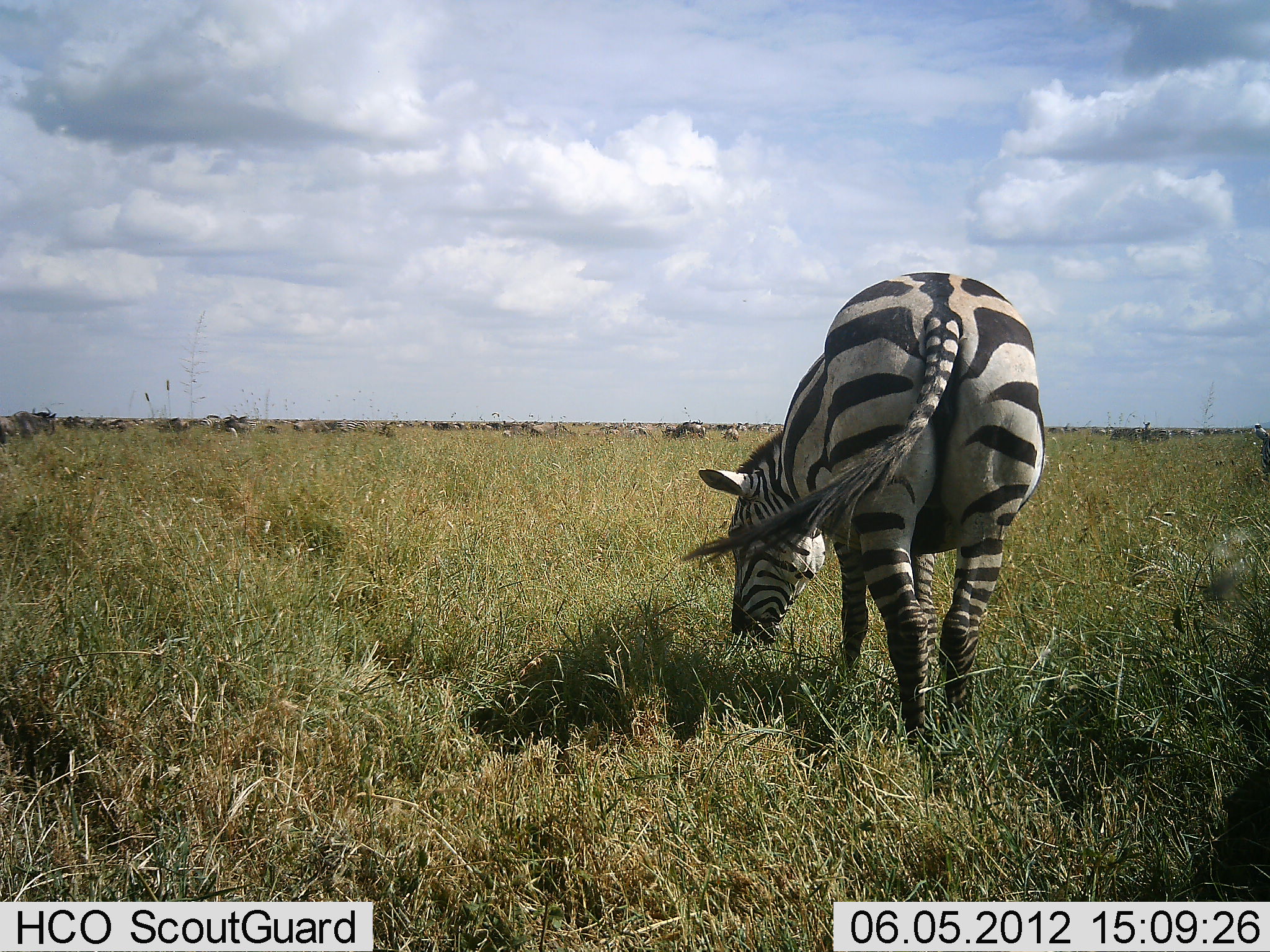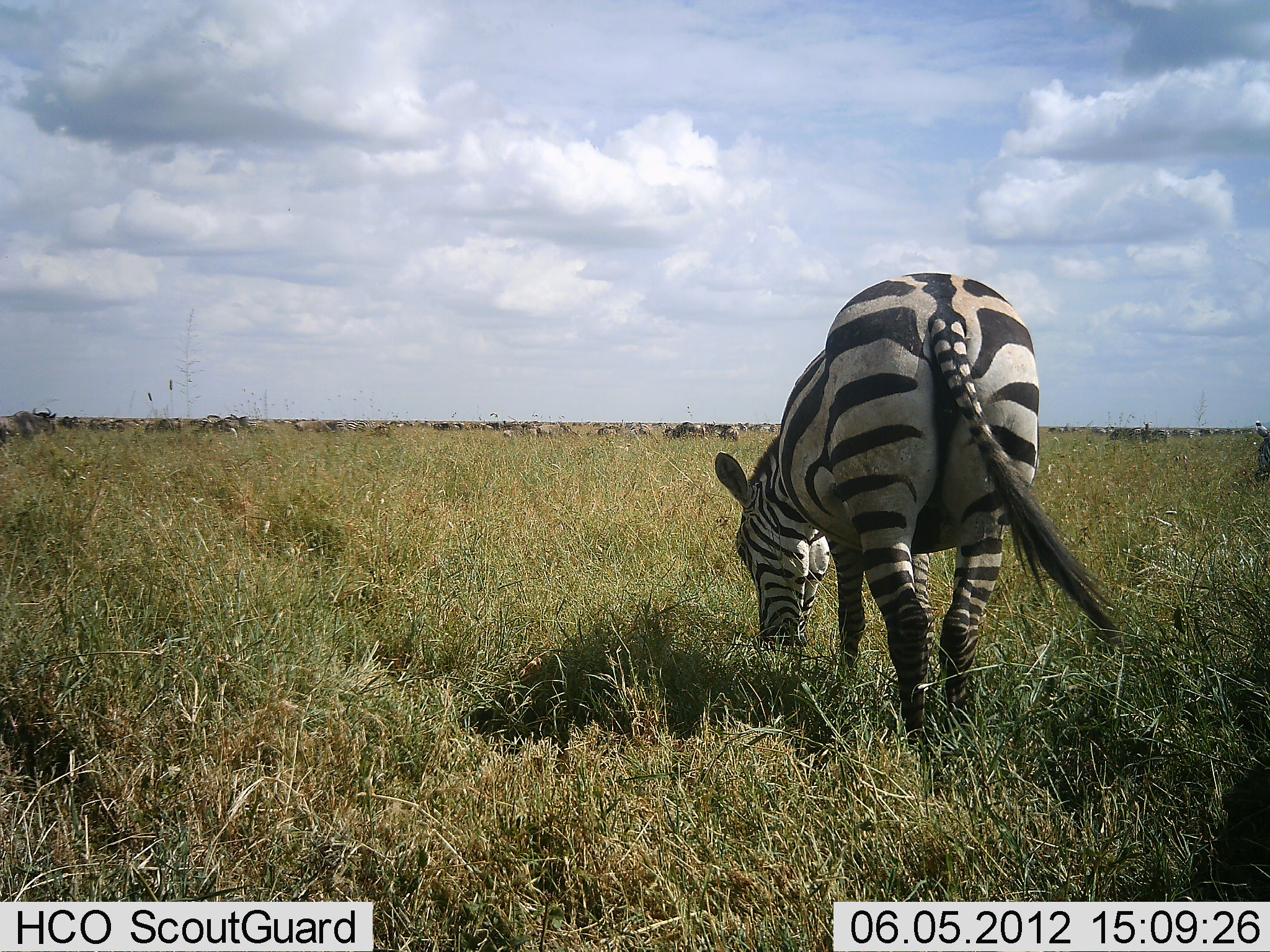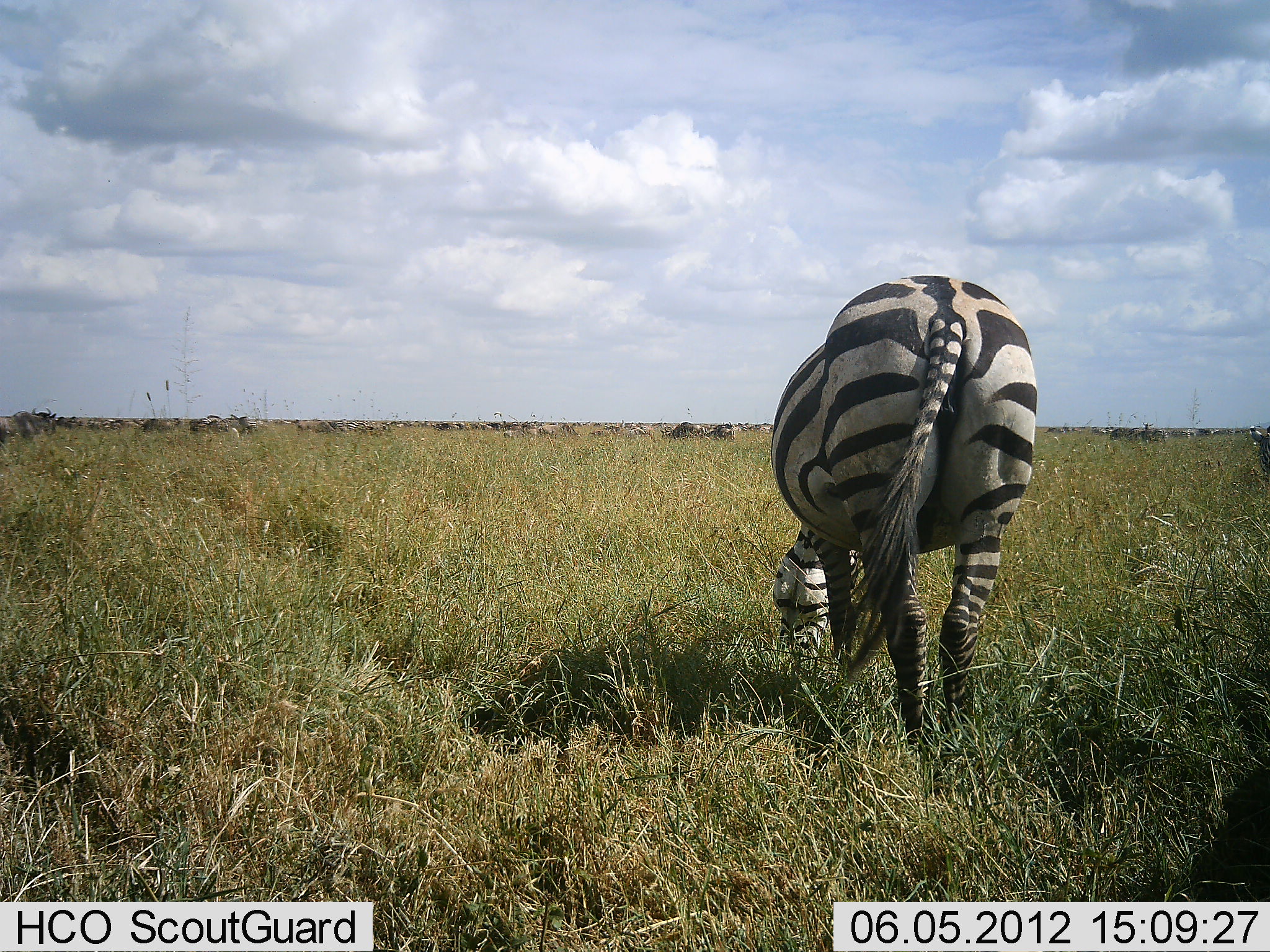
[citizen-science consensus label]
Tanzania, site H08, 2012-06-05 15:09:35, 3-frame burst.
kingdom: Animalia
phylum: Chordata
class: Mammalia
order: Artiodactyla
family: Bovidae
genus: Connochaetes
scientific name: Connochaetes taurinus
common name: blue wildebeest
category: wildebeest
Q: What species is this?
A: Wildebeest (blue wildebeest) (Connochaetes taurinus).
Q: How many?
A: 51+.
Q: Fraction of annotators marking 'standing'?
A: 30%.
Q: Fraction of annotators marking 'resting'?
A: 0%.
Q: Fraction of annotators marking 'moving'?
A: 70%.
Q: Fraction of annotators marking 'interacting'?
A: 0%.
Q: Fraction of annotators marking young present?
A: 0%.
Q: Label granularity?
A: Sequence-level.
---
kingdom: Animalia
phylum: Chordata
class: Mammalia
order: Perissodactyla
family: Equidae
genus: Equus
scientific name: Equus quagga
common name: plains zebra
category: zebra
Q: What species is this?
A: Zebra (plains zebra) (Equus quagga).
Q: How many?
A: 1.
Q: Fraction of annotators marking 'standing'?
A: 19%.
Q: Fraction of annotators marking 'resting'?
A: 0%.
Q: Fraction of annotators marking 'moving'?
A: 12%.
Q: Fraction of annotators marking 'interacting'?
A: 0%.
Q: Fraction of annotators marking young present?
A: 0%.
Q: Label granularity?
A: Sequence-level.